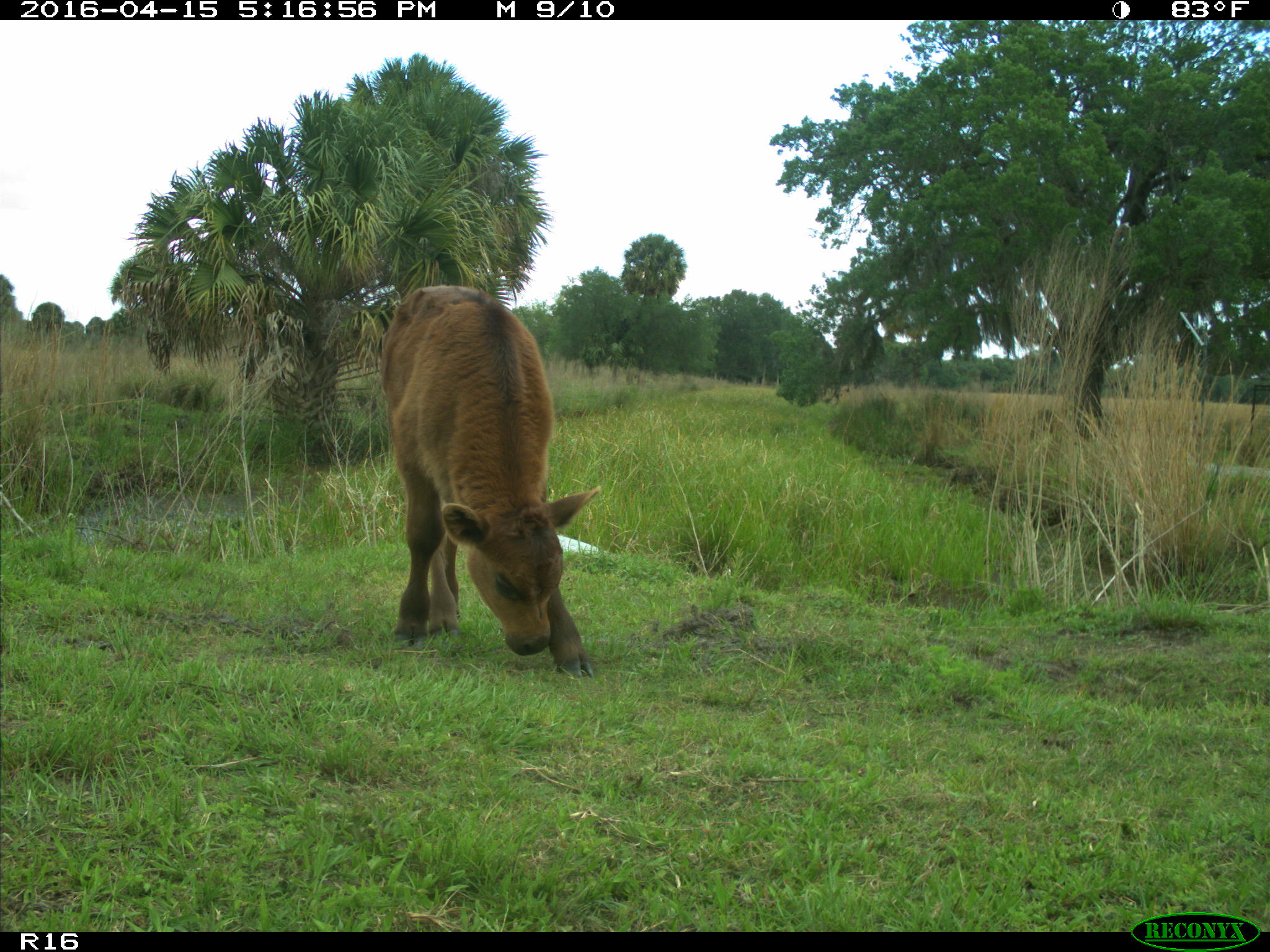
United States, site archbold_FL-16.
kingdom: Animalia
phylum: Chordata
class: Mammalia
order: Artiodactyla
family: Bovidae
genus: Bos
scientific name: Bos taurus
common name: domestic cow